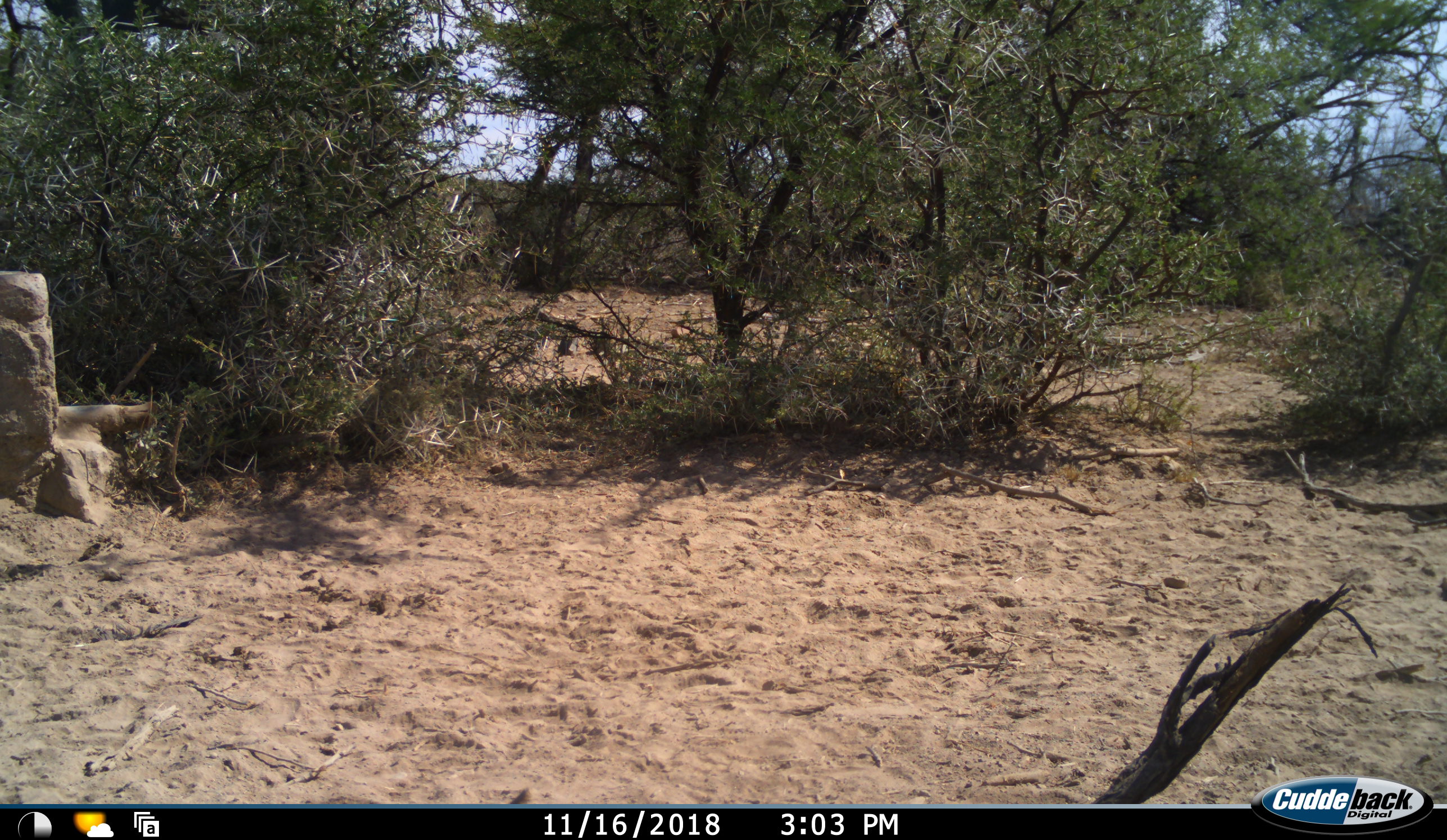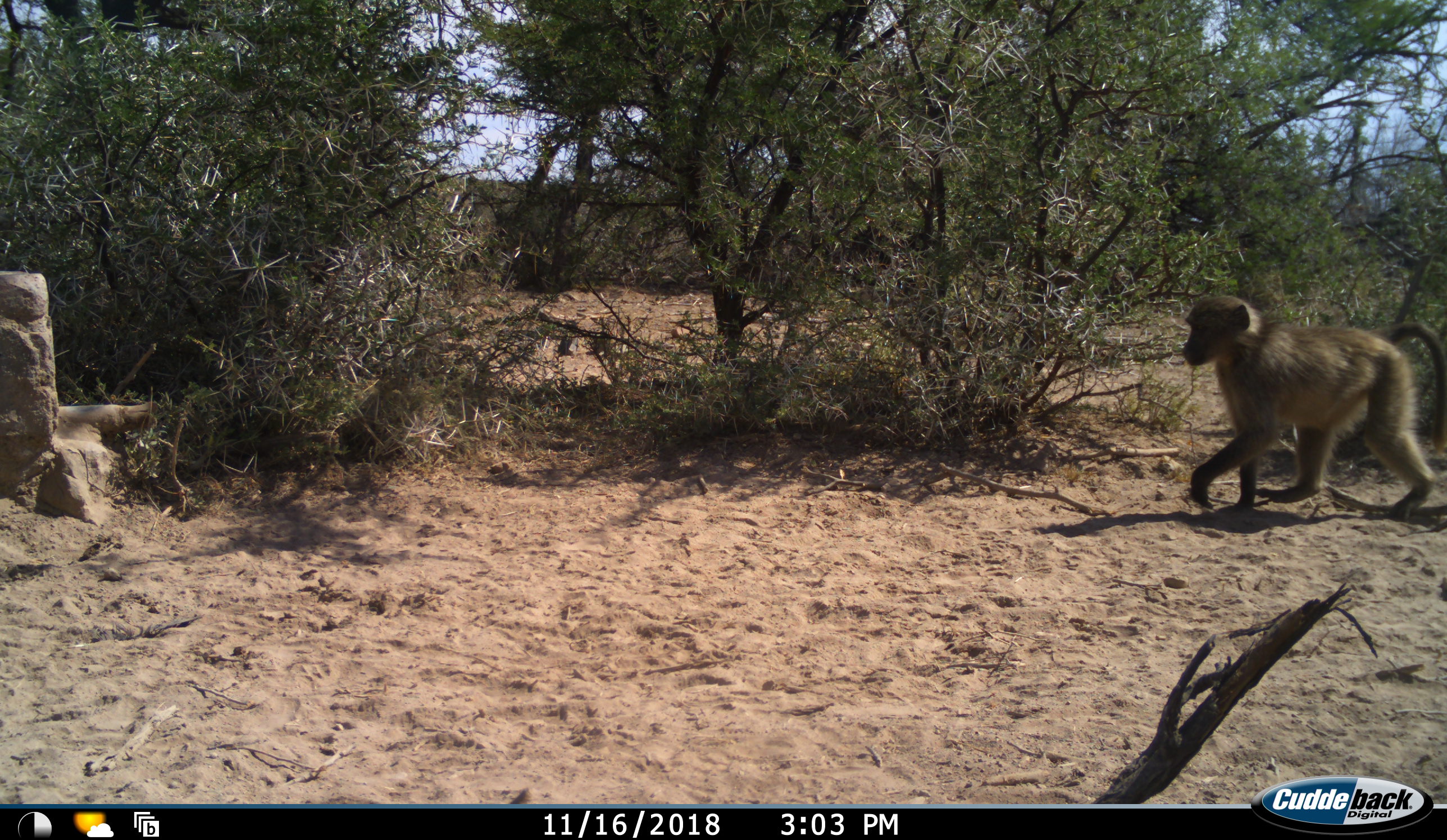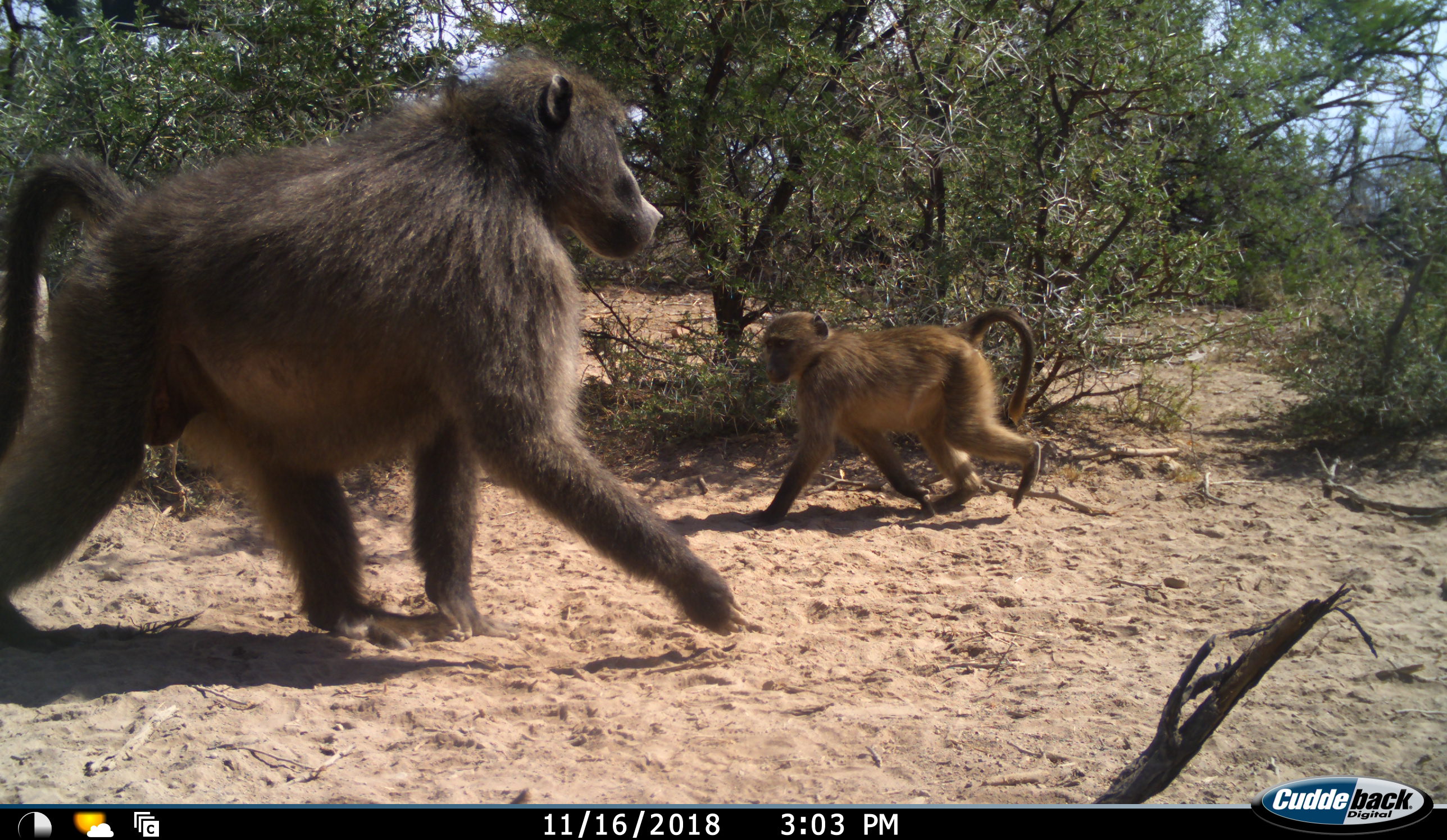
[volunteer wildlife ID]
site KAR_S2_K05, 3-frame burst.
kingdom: Animalia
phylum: Chordata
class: Mammalia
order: Primates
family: Cercopithecidae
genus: Papio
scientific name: Papio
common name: baboon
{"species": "baboon (Papio)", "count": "2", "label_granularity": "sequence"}